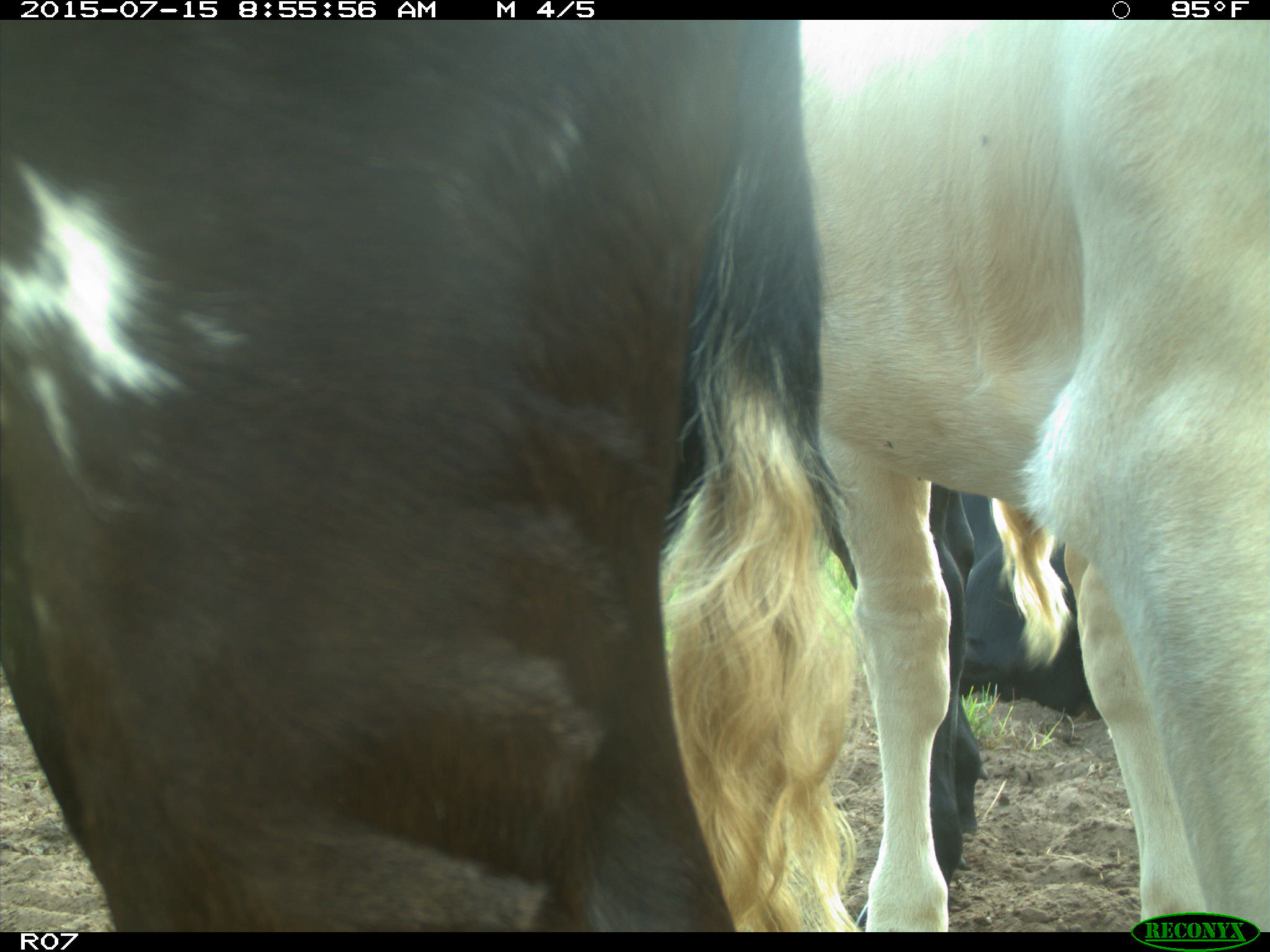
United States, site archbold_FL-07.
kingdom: Animalia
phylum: Chordata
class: Mammalia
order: Artiodactyla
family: Bovidae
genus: Bos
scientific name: Bos taurus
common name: domestic cow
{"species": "Bos taurus (domestic cow)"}